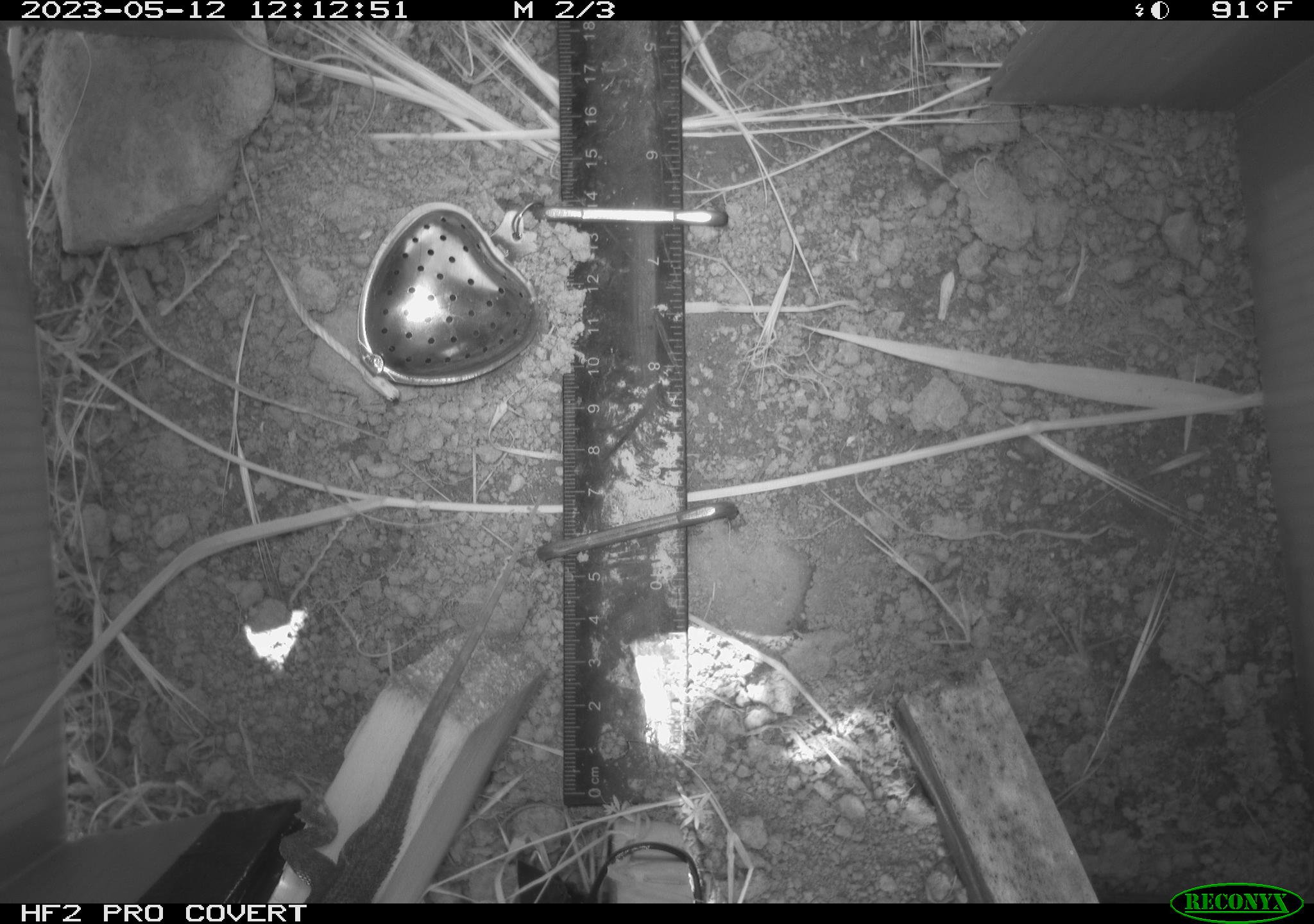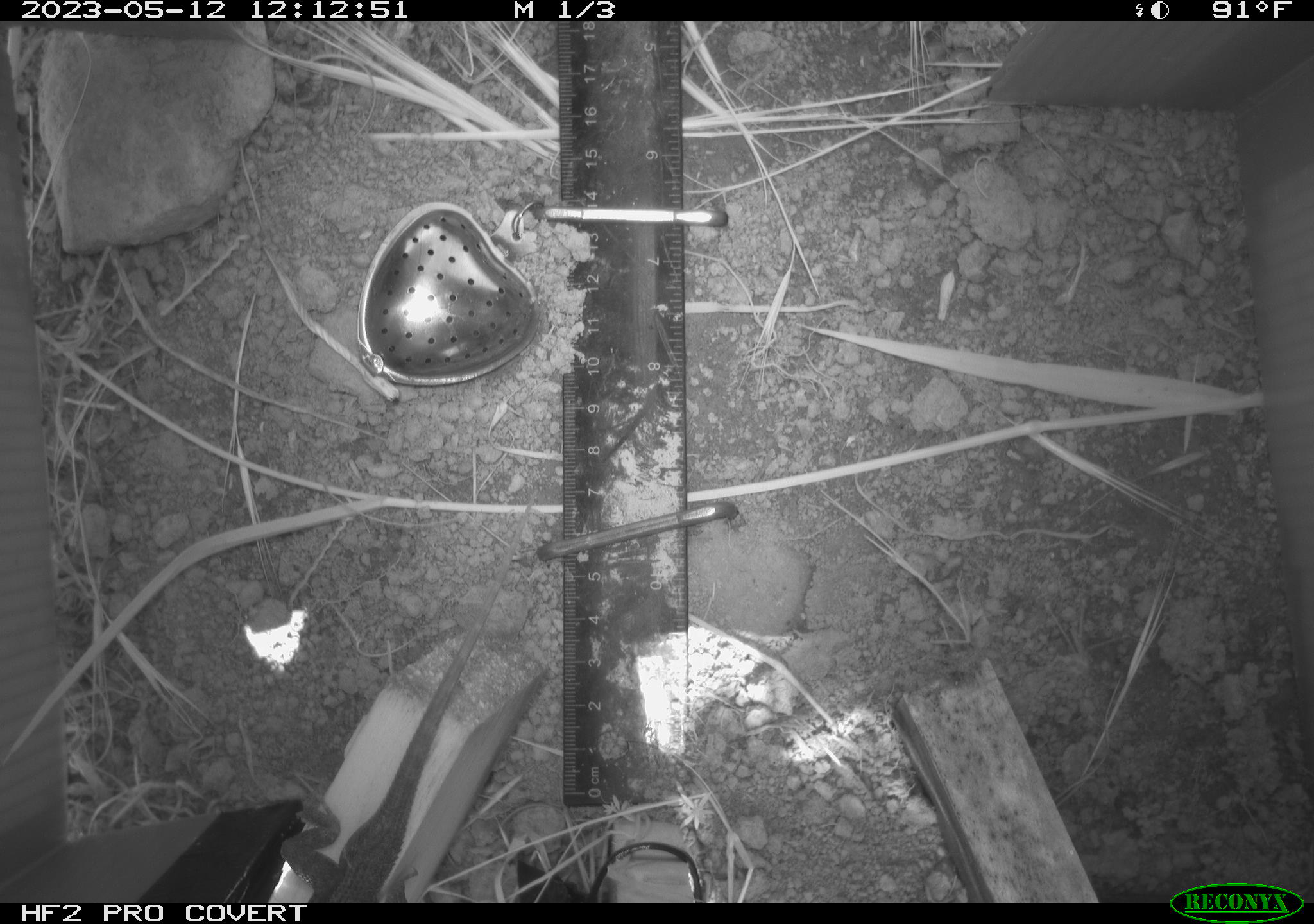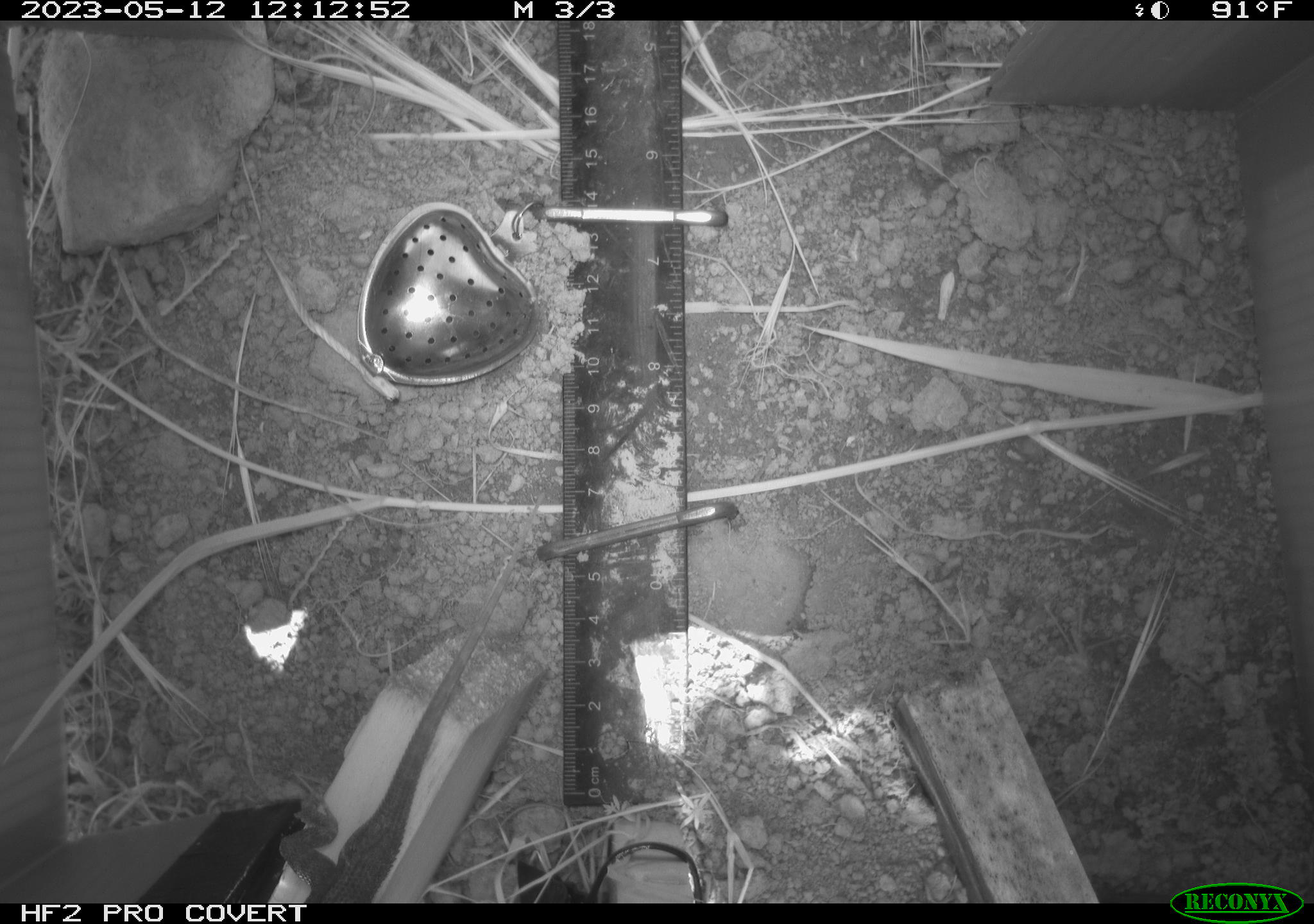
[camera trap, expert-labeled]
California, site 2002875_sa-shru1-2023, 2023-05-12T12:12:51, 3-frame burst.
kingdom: Animalia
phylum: Chordata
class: Reptilia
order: Squamata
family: Phrynosomatidae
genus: Sceloporus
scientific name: Sceloporus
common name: spiny lizards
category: sceloporus species